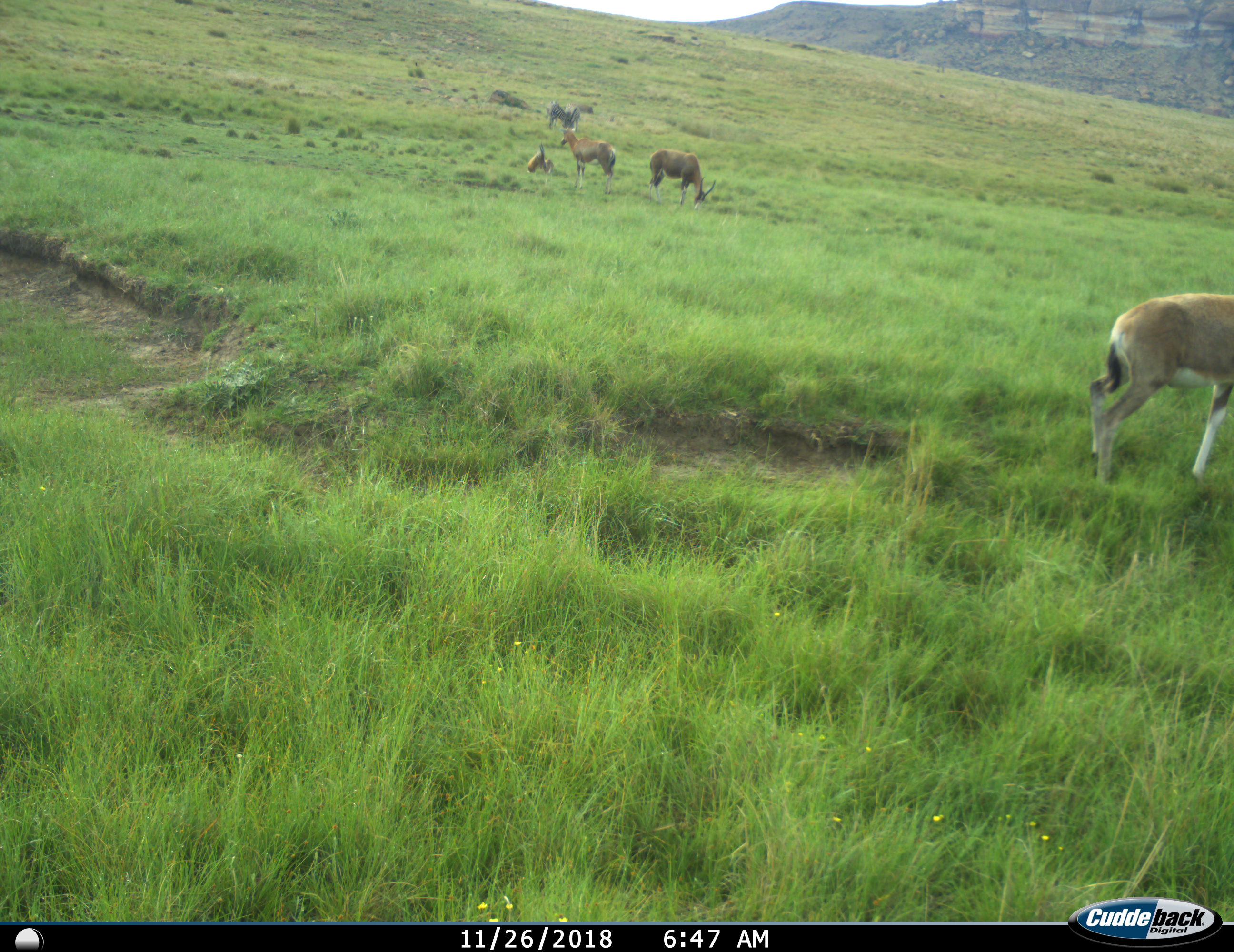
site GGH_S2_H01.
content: unidentified animal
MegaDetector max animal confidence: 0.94